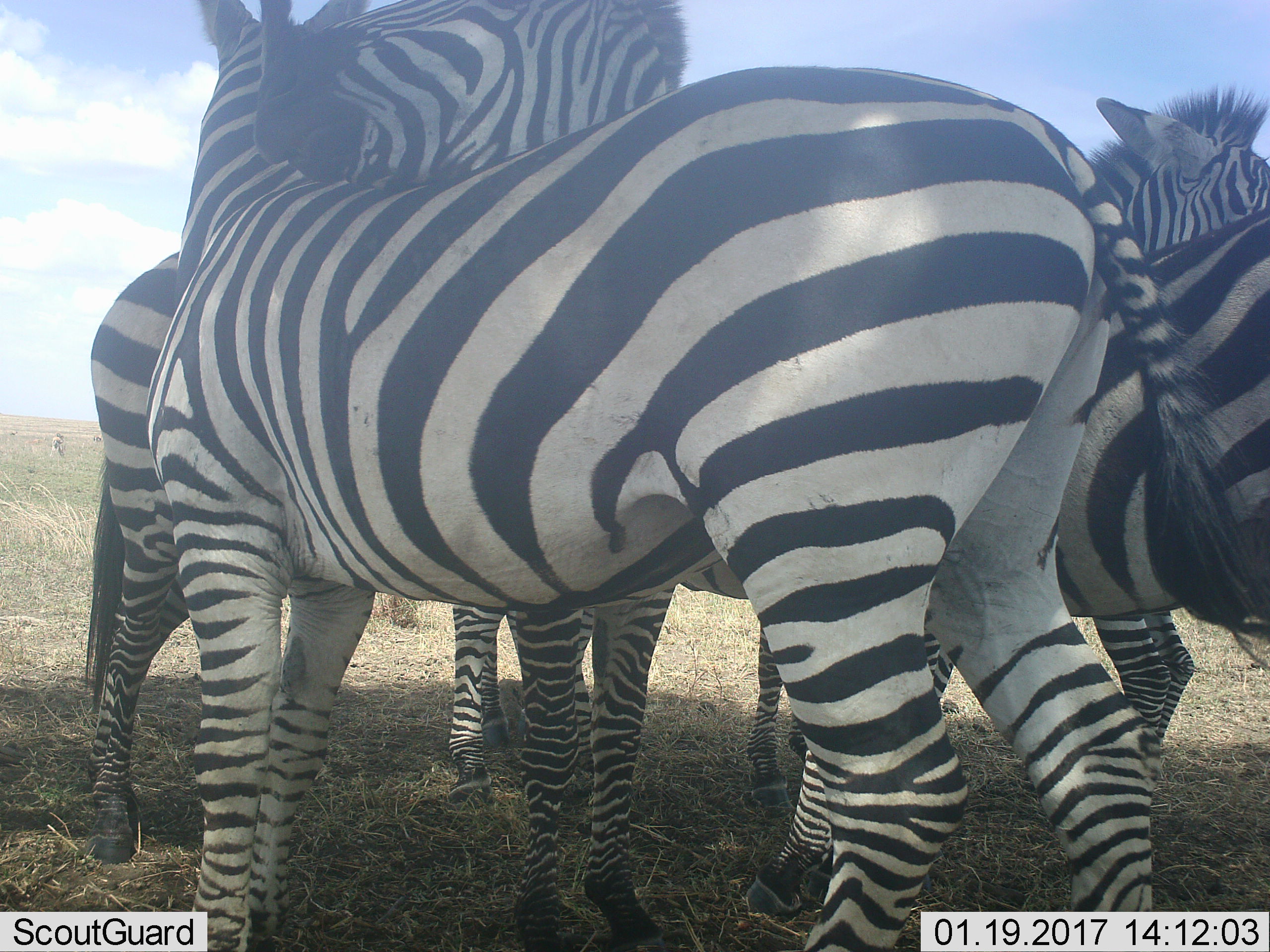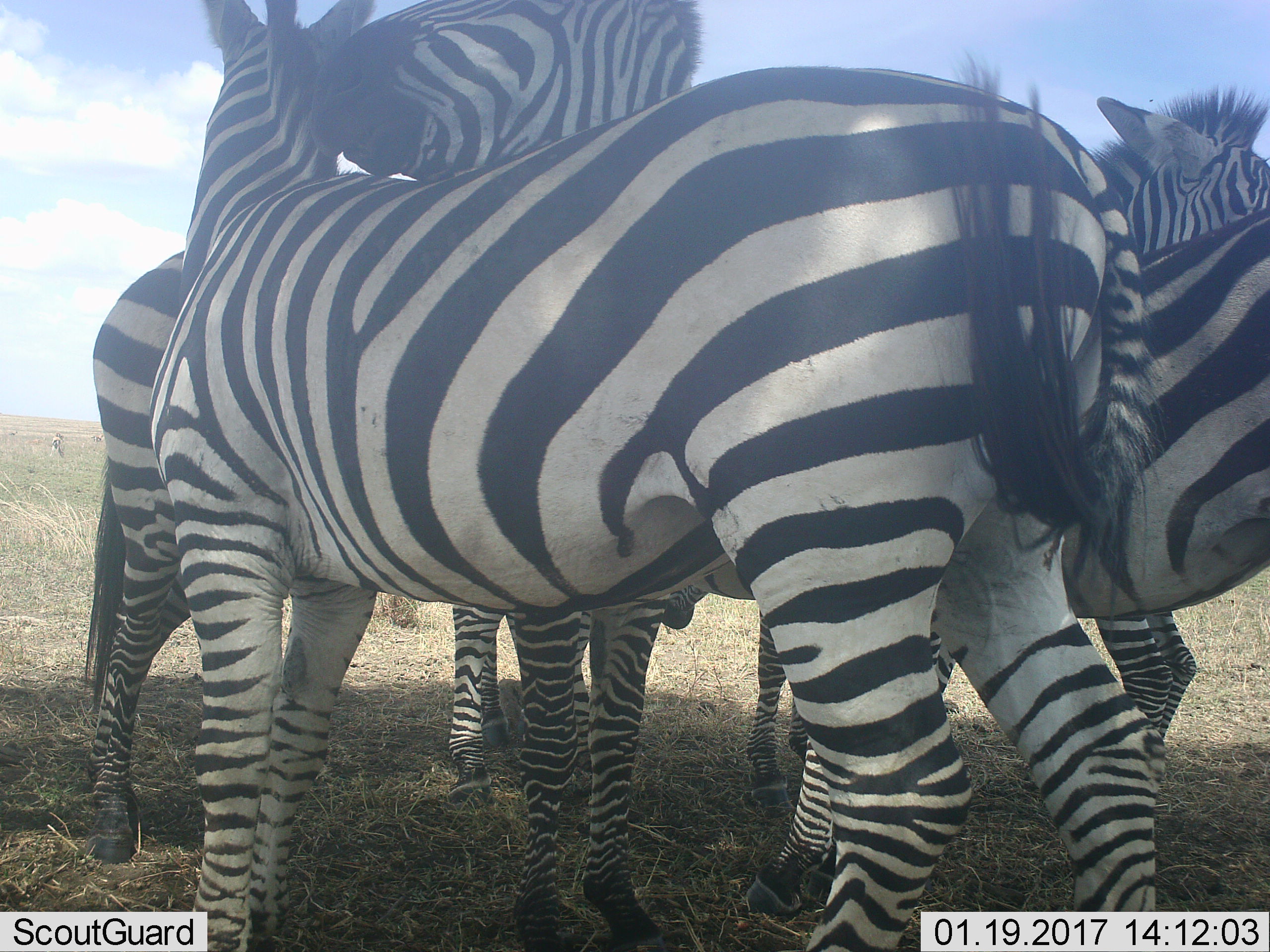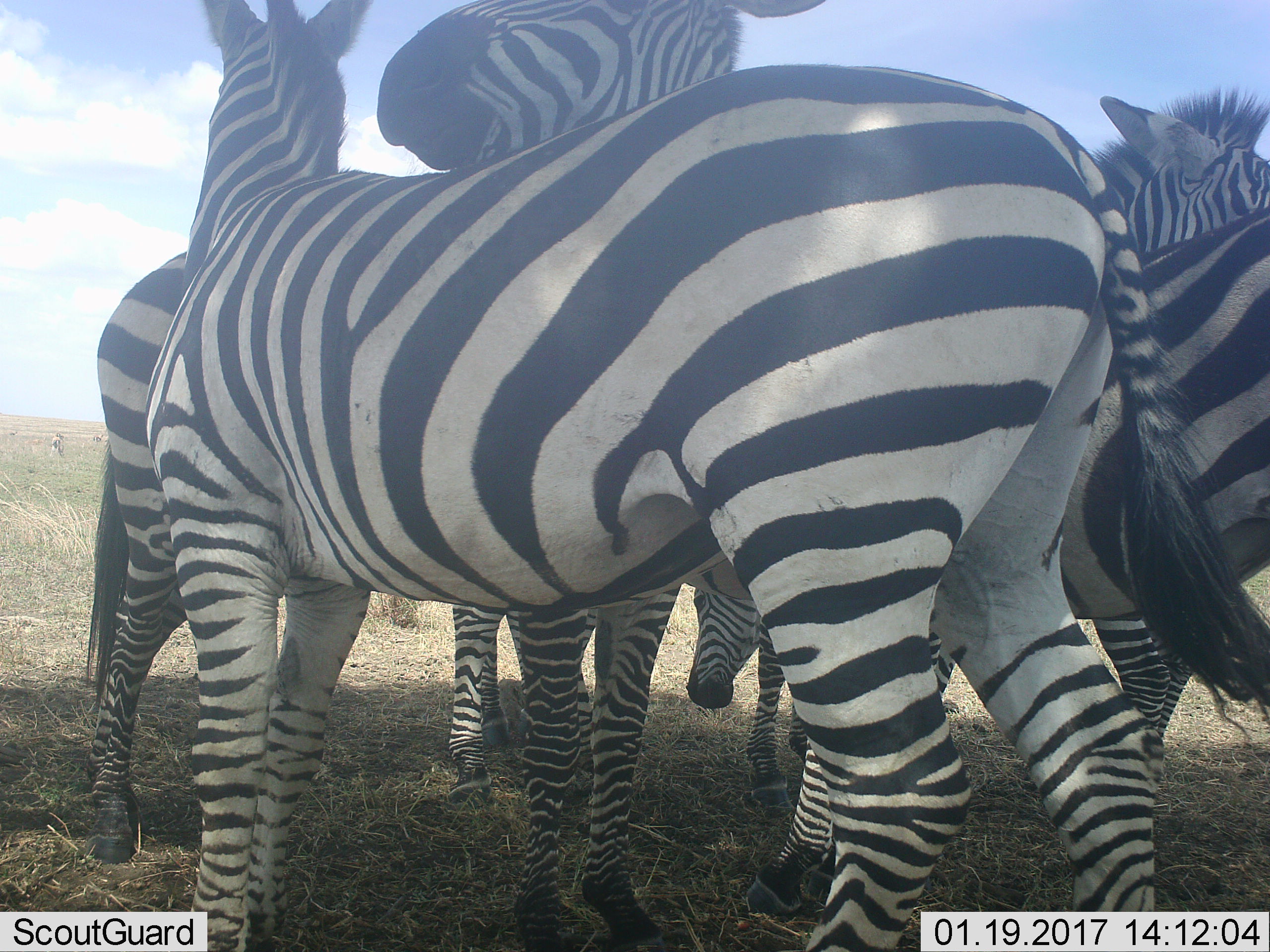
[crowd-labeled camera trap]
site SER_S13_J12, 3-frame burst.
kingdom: Animalia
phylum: Chordata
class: Mammalia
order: Perissodactyla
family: Equidae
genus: Equus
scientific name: Equus quagga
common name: plains zebra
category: zebraplains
Zebraplains (plains zebra) (Equus quagga), count 4. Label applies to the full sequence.